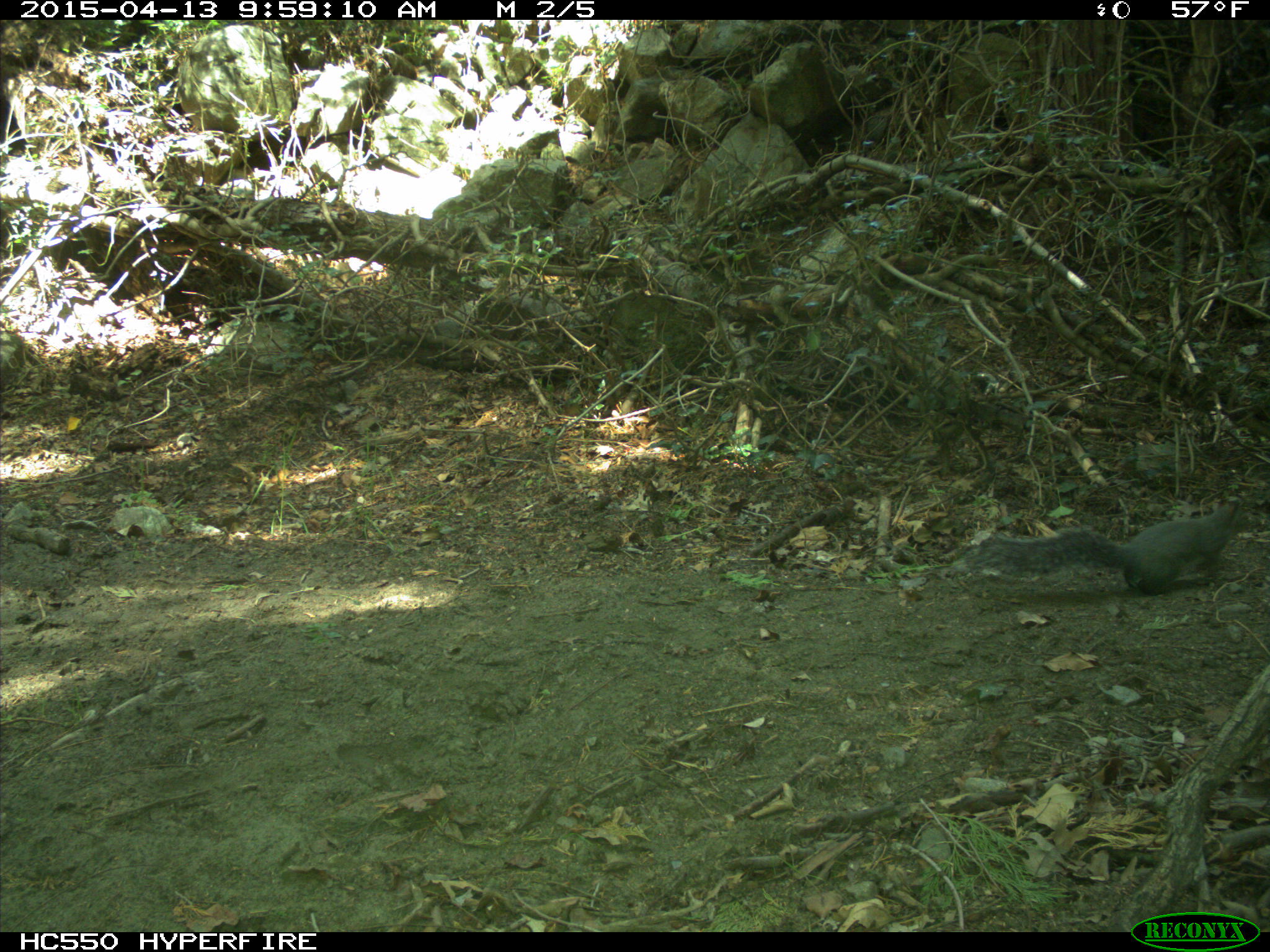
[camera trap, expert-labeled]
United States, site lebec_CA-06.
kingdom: Animalia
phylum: Chordata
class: Mammalia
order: Rodentia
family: Sciuridae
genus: Sciurus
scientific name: Sciurus carolinensis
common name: eastern gray squirrel